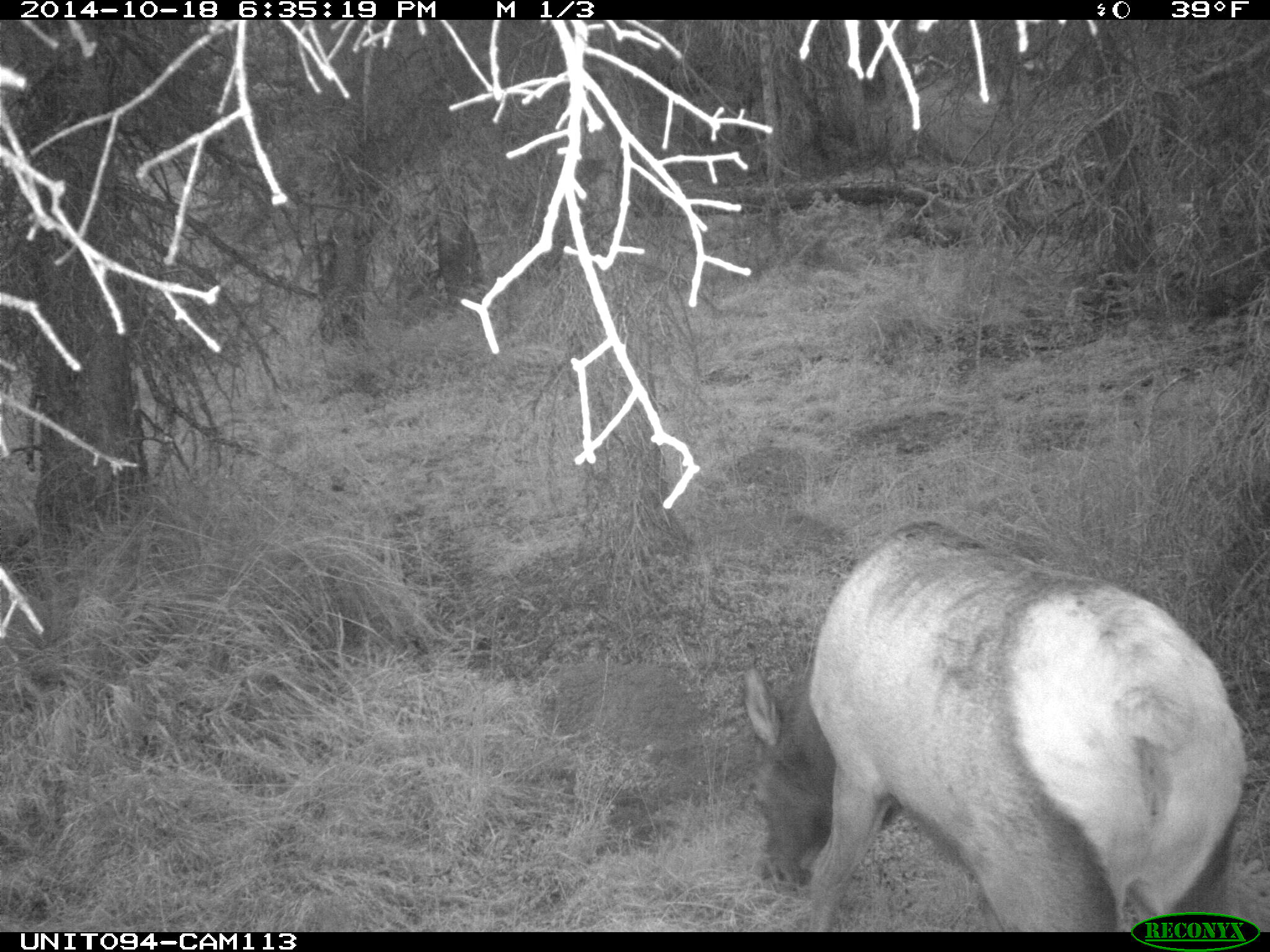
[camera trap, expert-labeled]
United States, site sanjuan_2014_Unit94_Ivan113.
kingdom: Animalia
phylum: Chordata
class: Mammalia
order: Artiodactyla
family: Cervidae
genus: Cervus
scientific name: Cervus elaphus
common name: red deer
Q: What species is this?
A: Cervus elaphus (red deer).